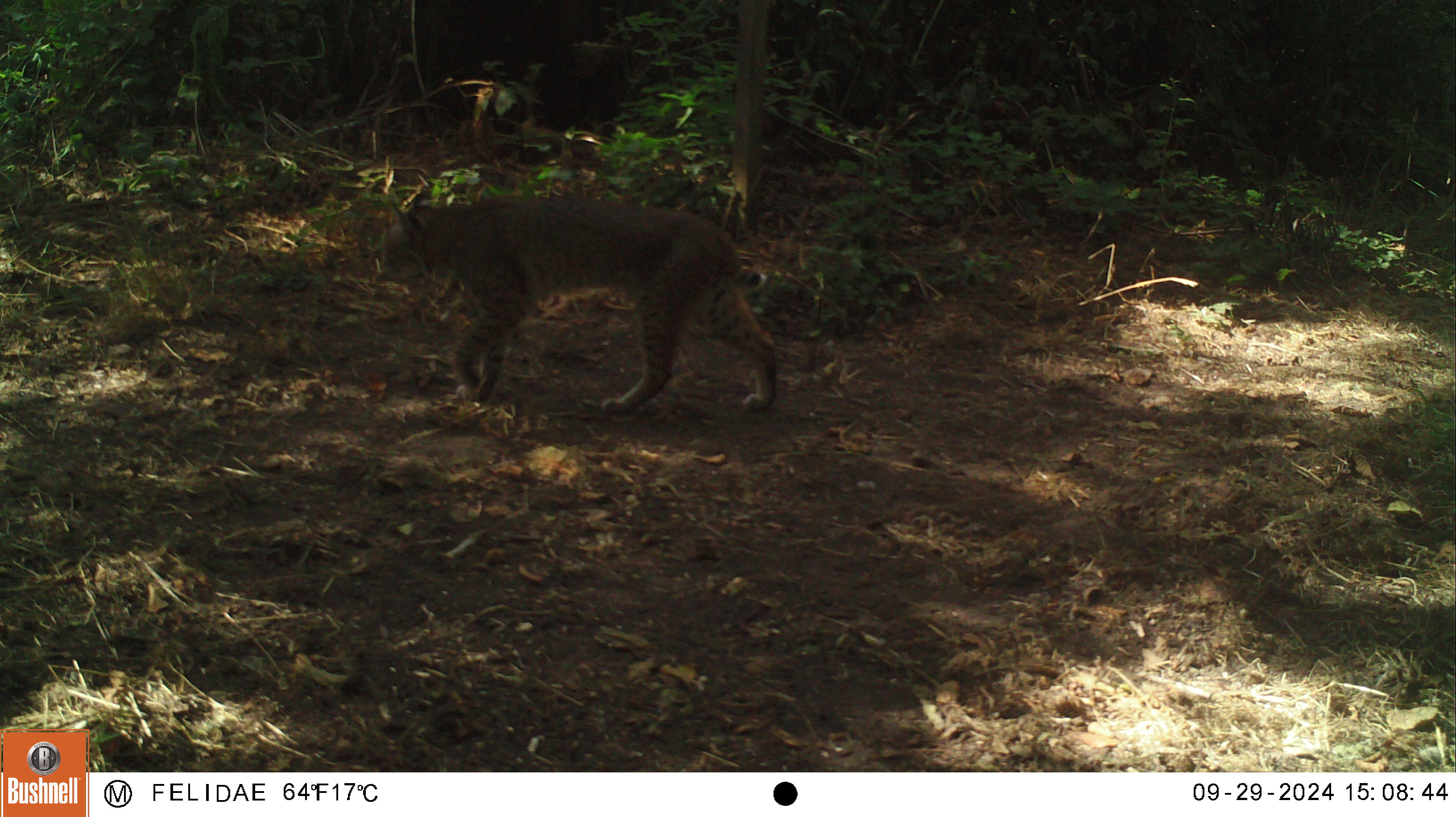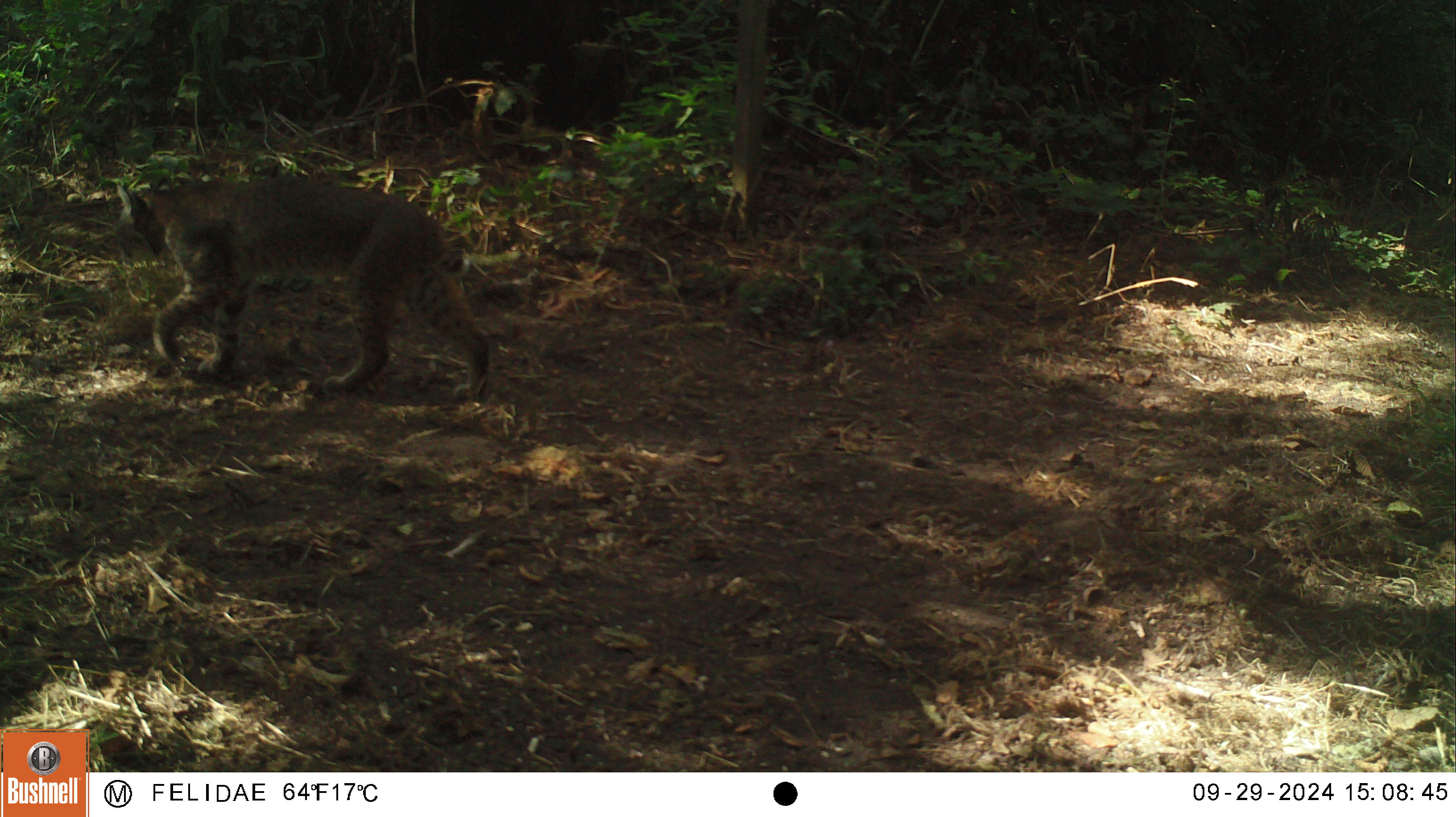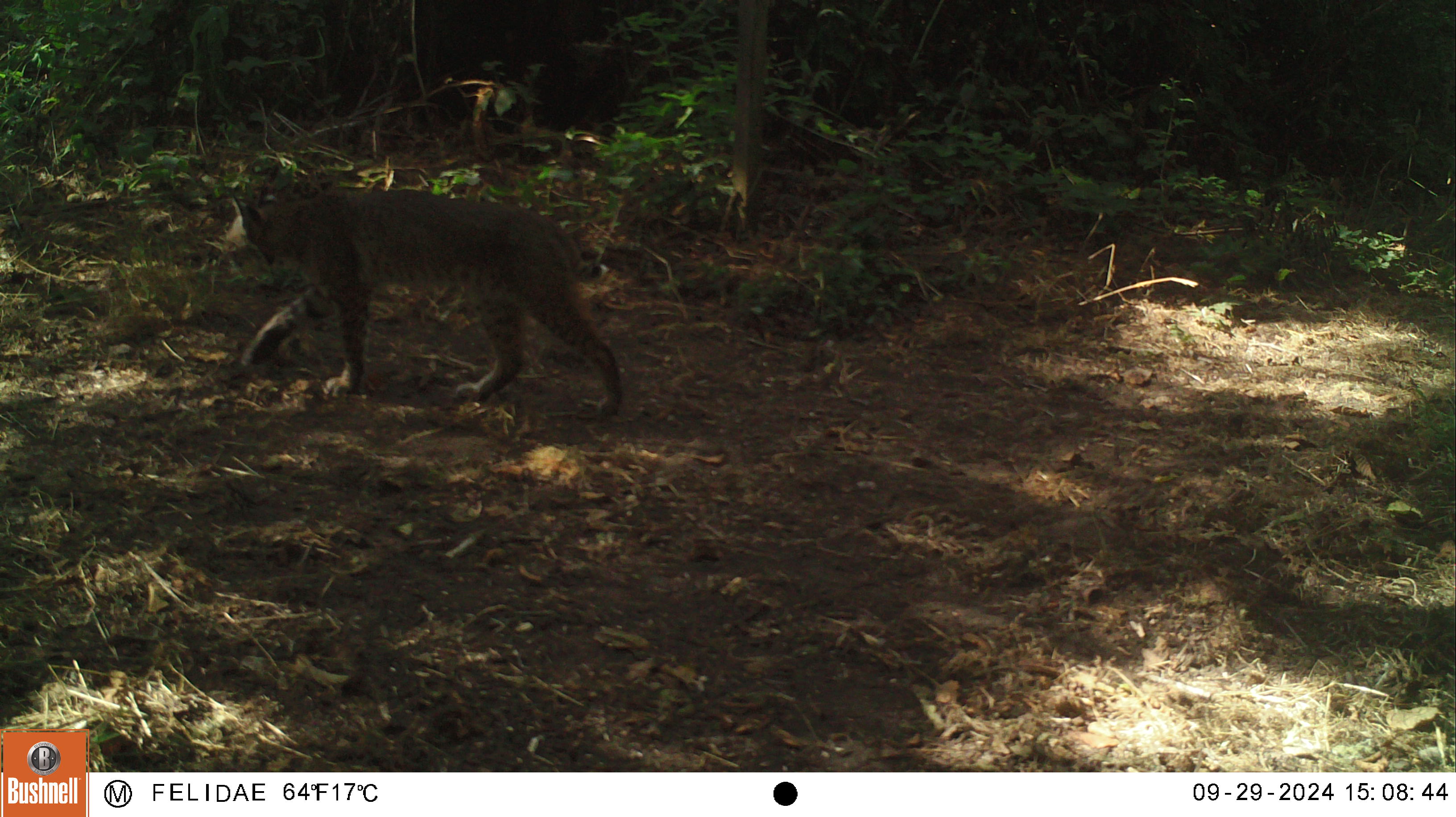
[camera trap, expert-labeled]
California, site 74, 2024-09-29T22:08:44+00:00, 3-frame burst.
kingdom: Animalia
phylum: Chordata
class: Mammalia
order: Carnivora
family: Felidae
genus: Lynx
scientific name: Lynx rufus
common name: bobcat